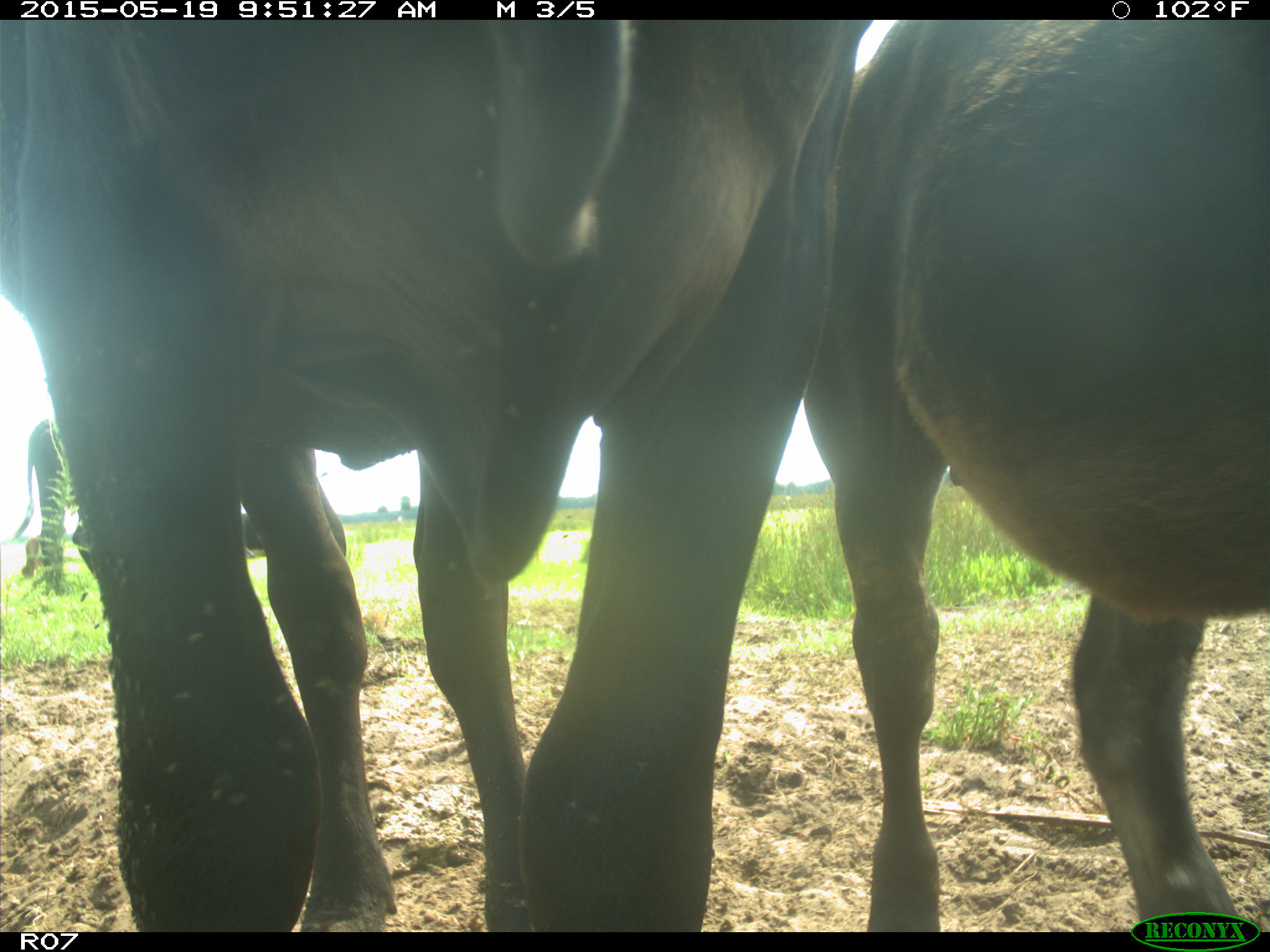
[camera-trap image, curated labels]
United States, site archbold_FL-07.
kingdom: Animalia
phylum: Chordata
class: Mammalia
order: Artiodactyla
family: Bovidae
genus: Bos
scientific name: Bos taurus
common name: domestic cow